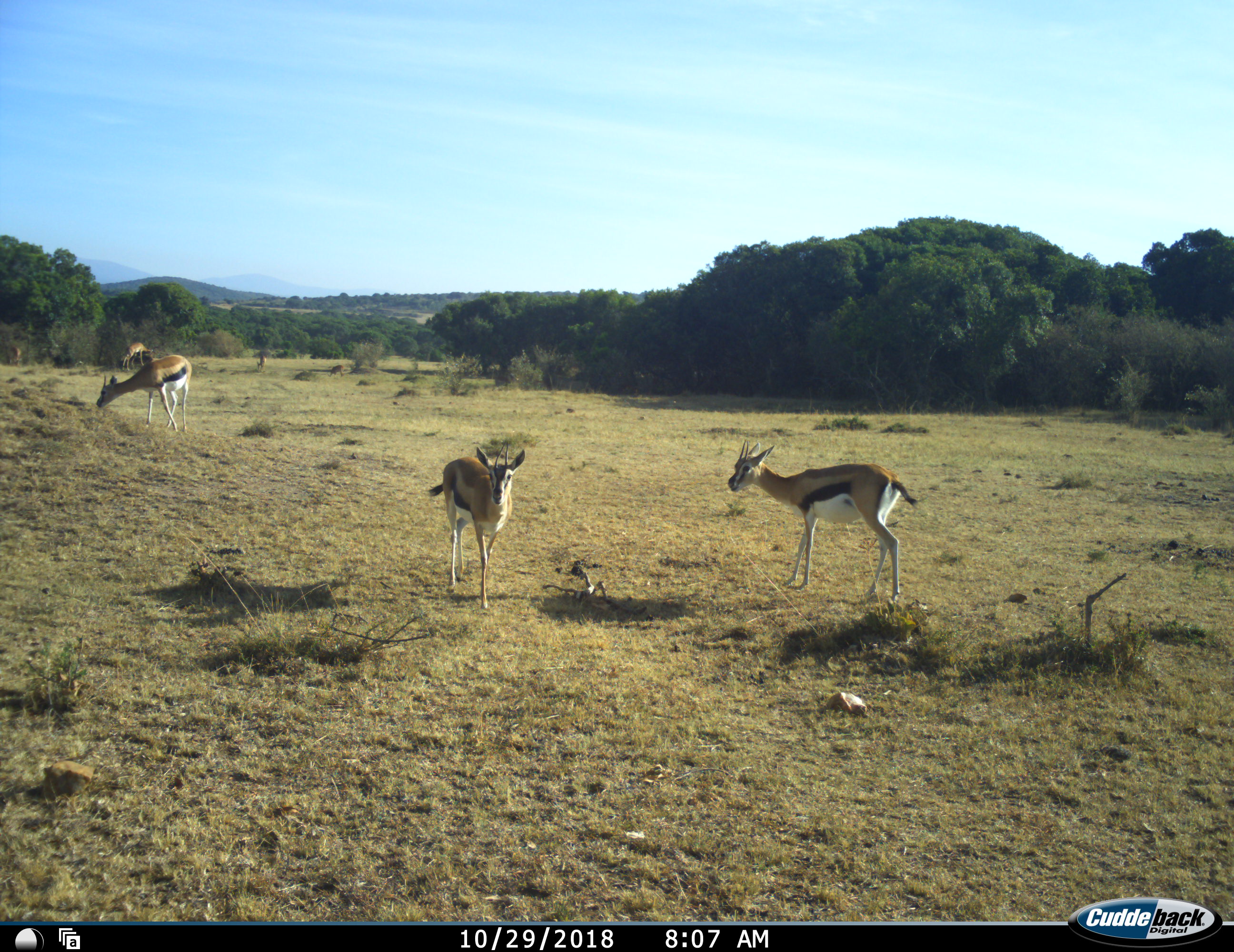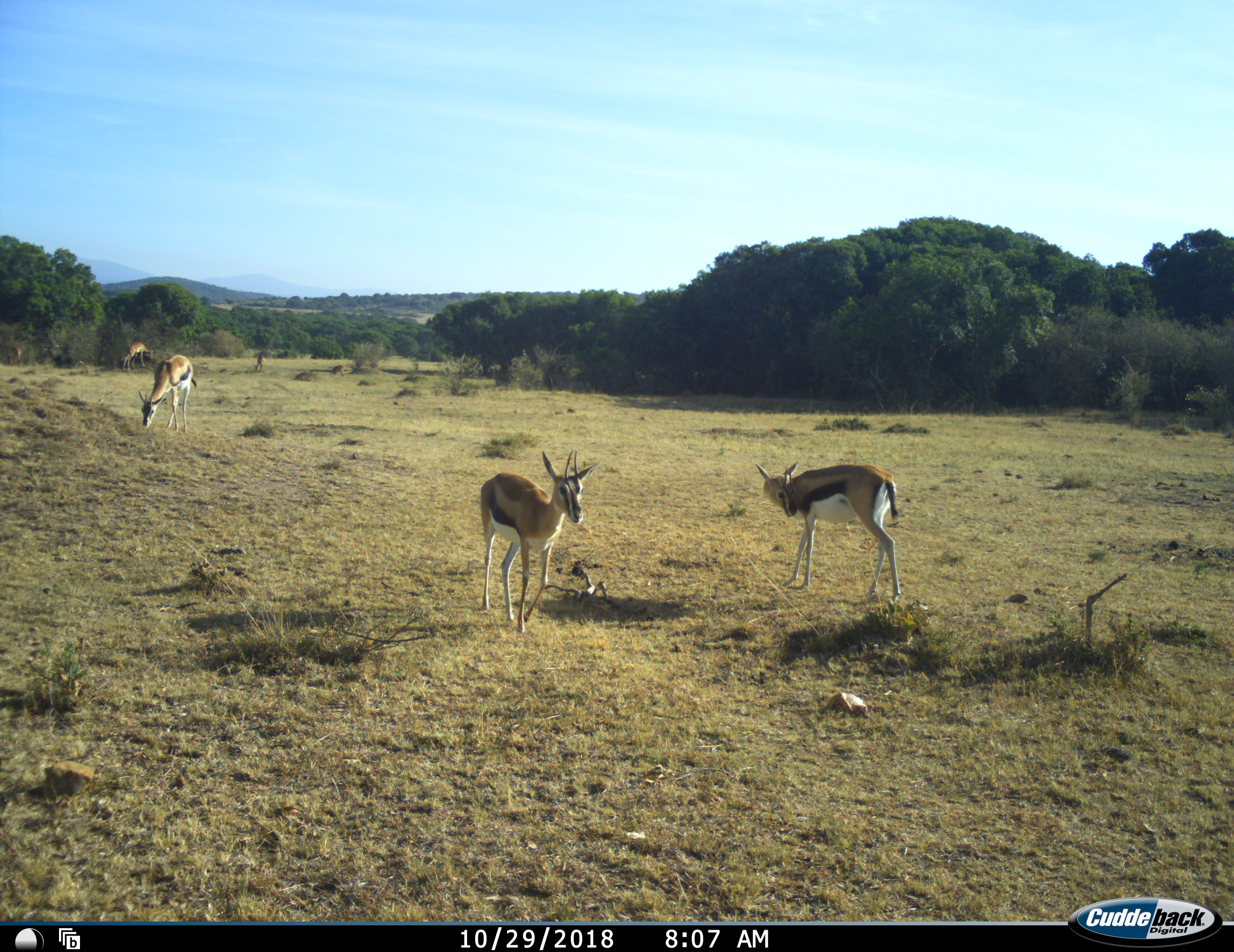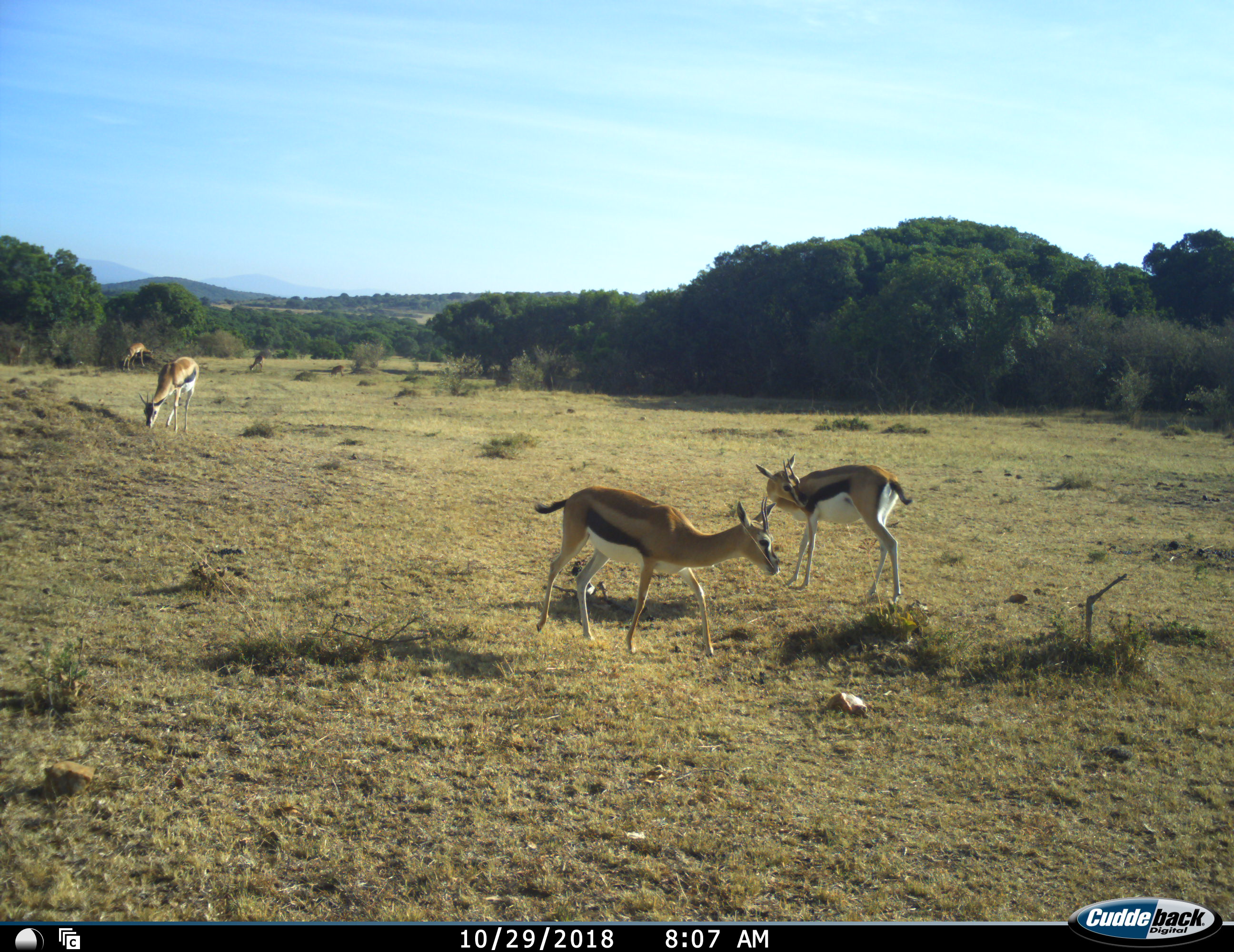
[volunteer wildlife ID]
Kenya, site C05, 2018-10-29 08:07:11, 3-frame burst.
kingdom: Animalia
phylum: Chordata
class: Mammalia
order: Artiodactyla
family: Bovidae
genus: Eudorcas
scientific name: Eudorcas thomsonii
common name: thomson's gazelle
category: gazellethomsons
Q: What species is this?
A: Gazellethomsons (thomson's gazelle) (Eudorcas thomsonii).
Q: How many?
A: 4.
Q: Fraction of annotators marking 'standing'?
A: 67%.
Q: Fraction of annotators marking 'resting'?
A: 0%.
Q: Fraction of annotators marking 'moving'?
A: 89%.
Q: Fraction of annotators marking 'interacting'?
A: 0%.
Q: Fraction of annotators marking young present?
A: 11%.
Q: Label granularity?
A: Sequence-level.